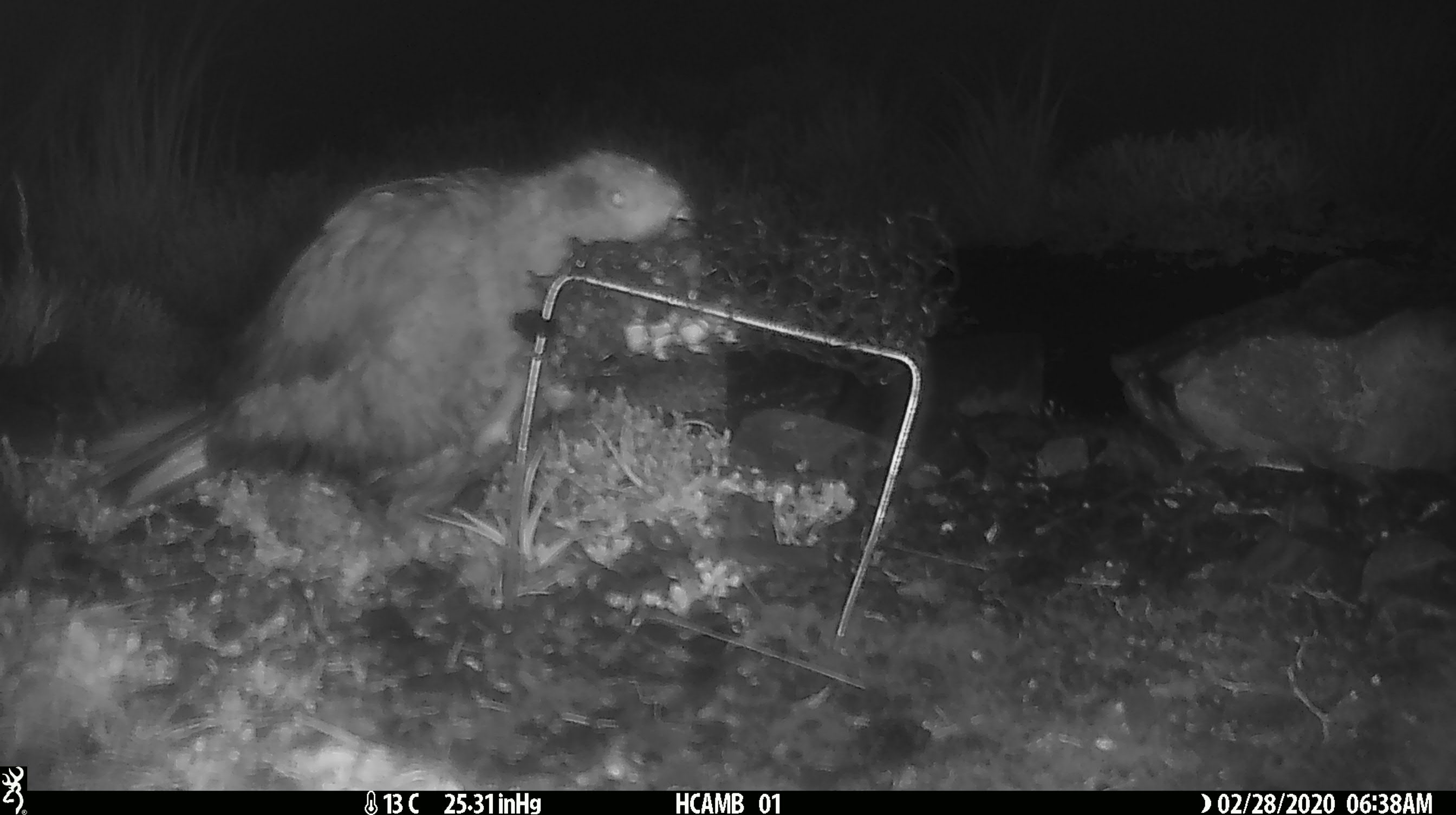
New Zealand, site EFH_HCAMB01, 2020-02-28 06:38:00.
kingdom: Animalia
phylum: Chordata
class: Aves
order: Psittaciformes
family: Strigopidae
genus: Nestor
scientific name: Nestor notabilis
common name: kea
Kea (Nestor notabilis).